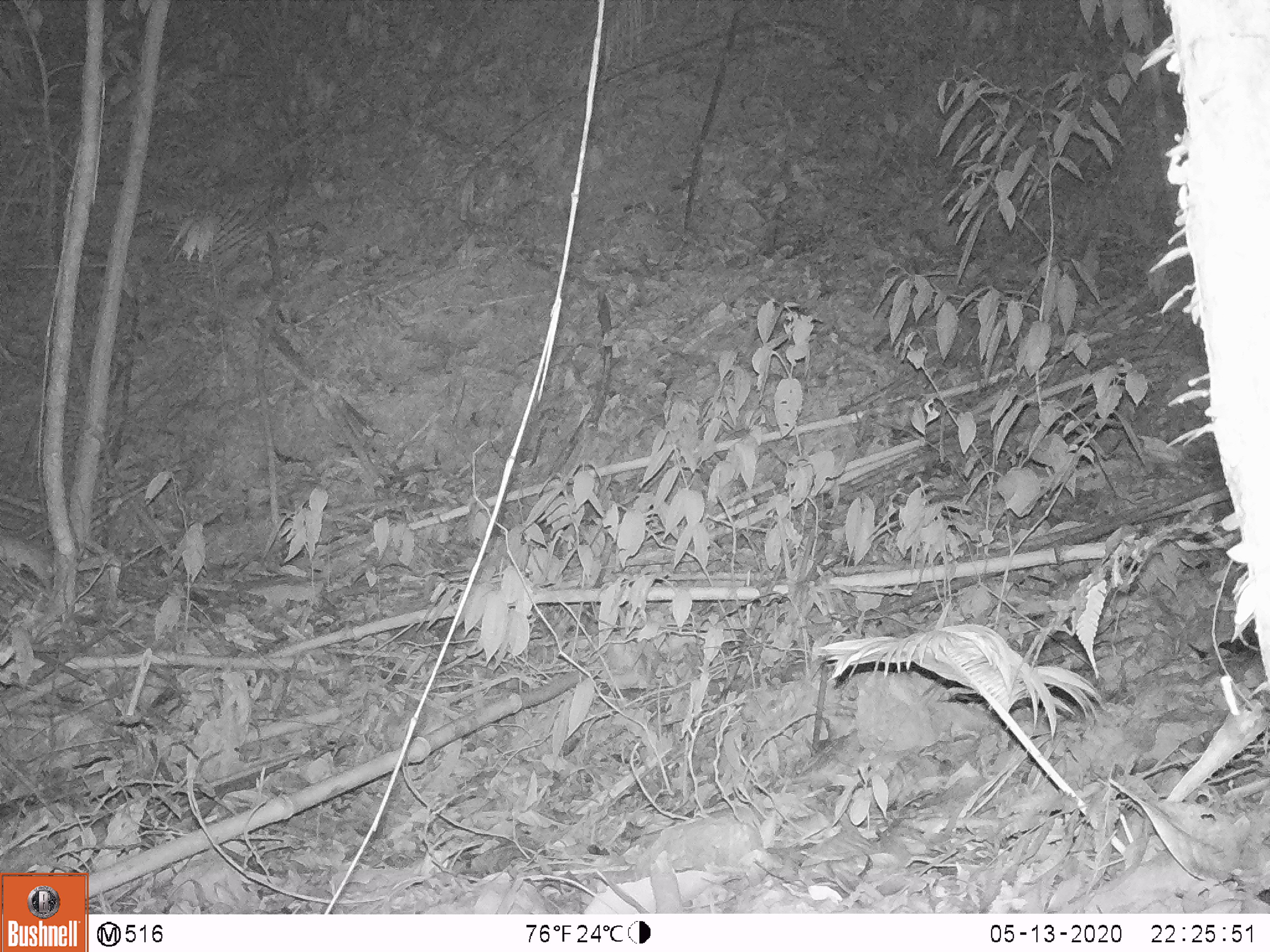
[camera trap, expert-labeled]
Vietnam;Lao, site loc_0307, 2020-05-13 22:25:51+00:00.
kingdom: Animalia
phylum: Chordata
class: Mammalia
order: Rodentia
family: Muridae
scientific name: Muridae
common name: old-world mice and rats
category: unidentified murid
Unidentified murid (old-world mice and rats) (Muridae). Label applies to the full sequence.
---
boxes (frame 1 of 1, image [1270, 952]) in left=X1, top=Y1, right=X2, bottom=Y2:
unidentified murid: left=0, top=534, right=103, bottom=594